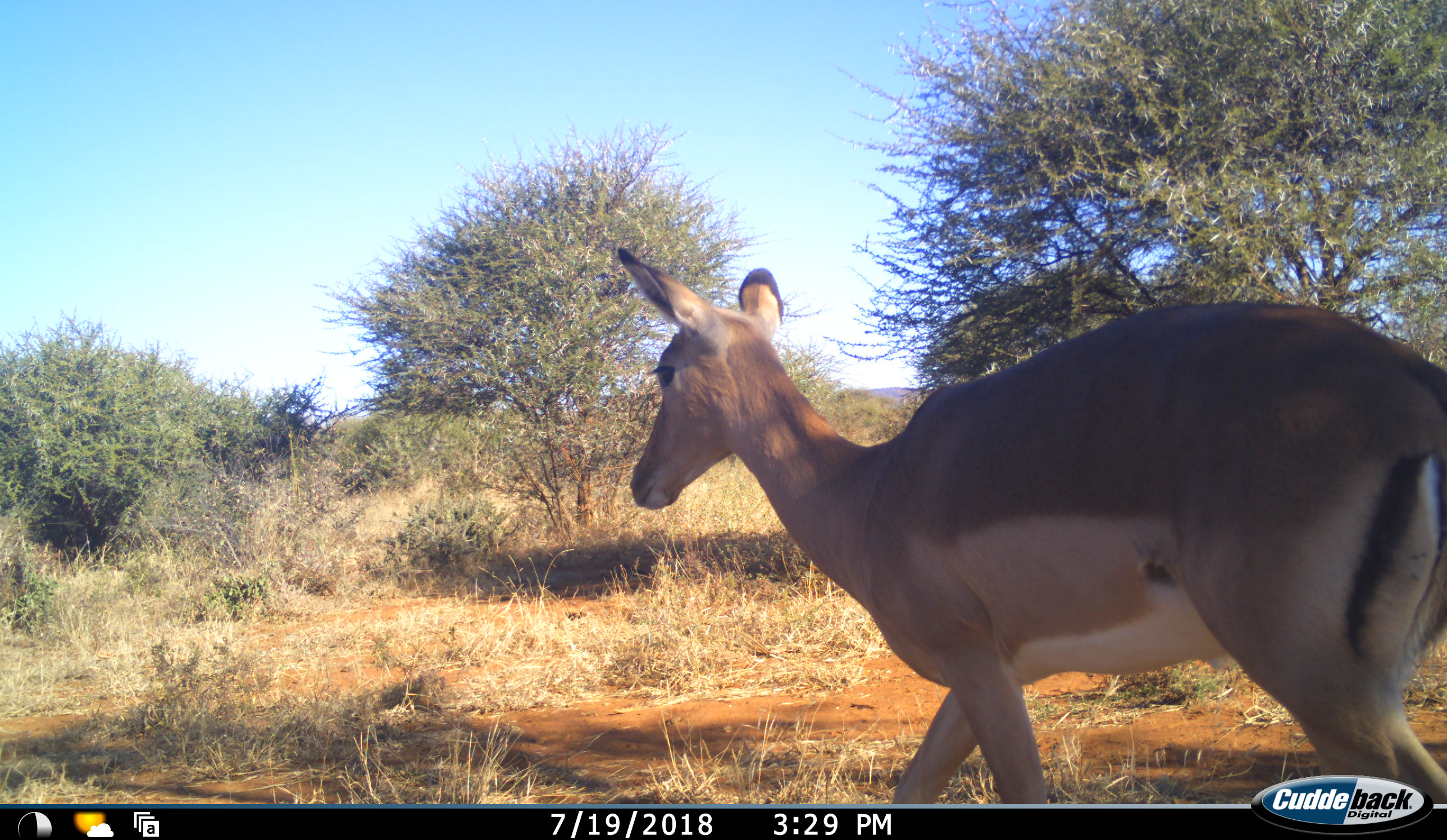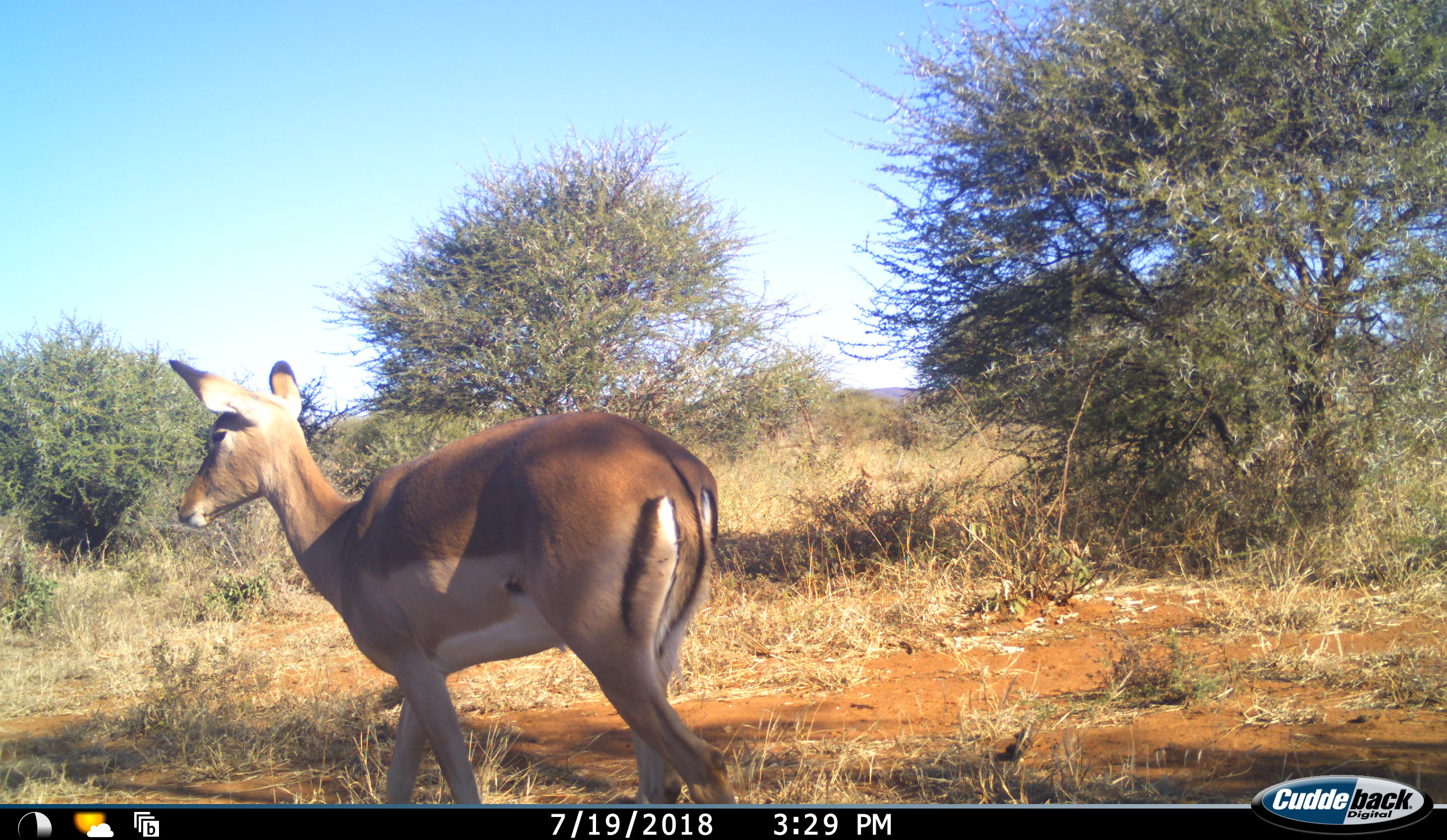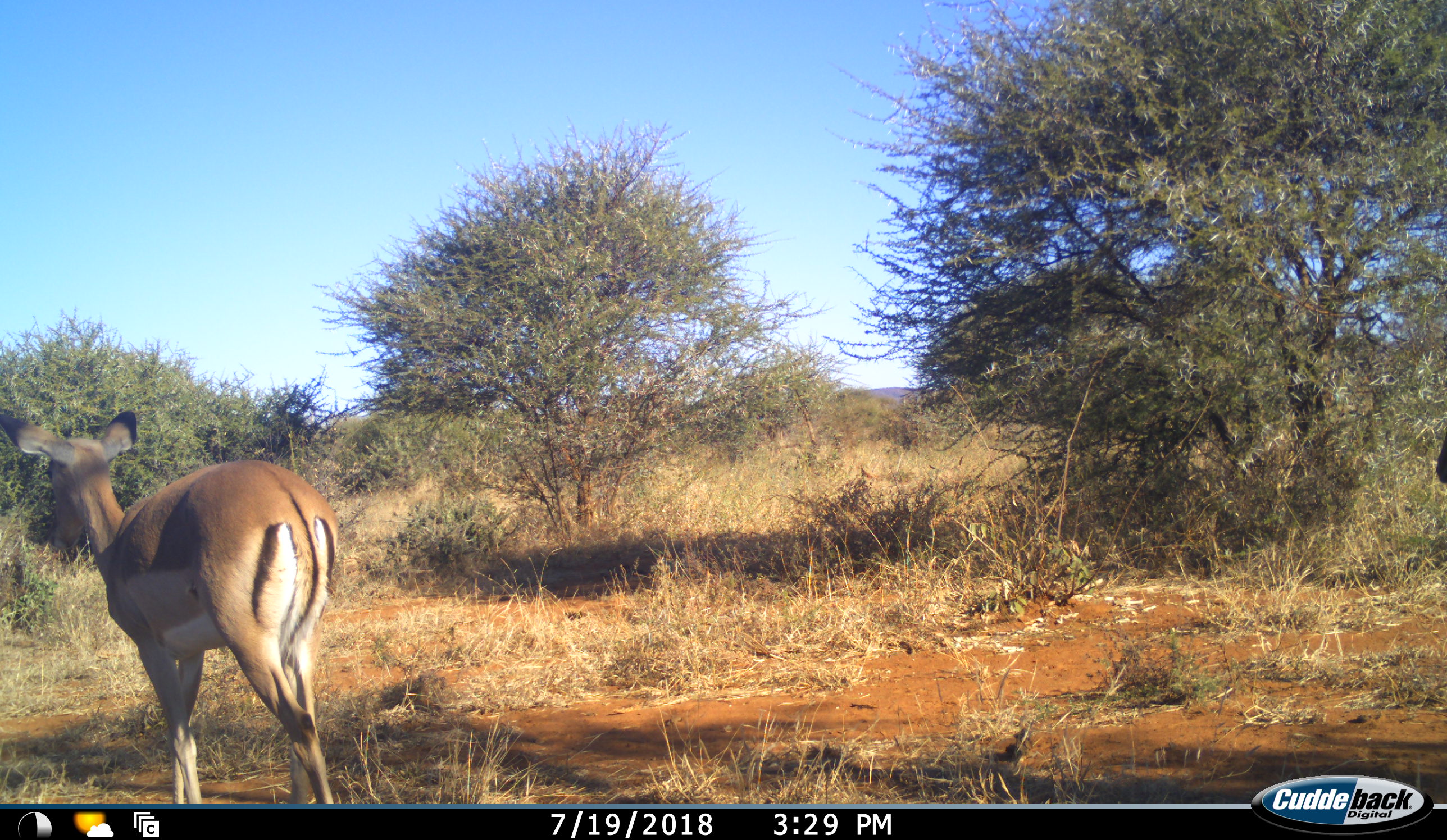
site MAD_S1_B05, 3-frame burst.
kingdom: Animalia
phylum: Chordata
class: Mammalia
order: Artiodactyla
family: Bovidae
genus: Aepyceros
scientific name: Aepyceros melampus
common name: impala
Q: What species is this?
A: Impala (Aepyceros melampus).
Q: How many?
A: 1.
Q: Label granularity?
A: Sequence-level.